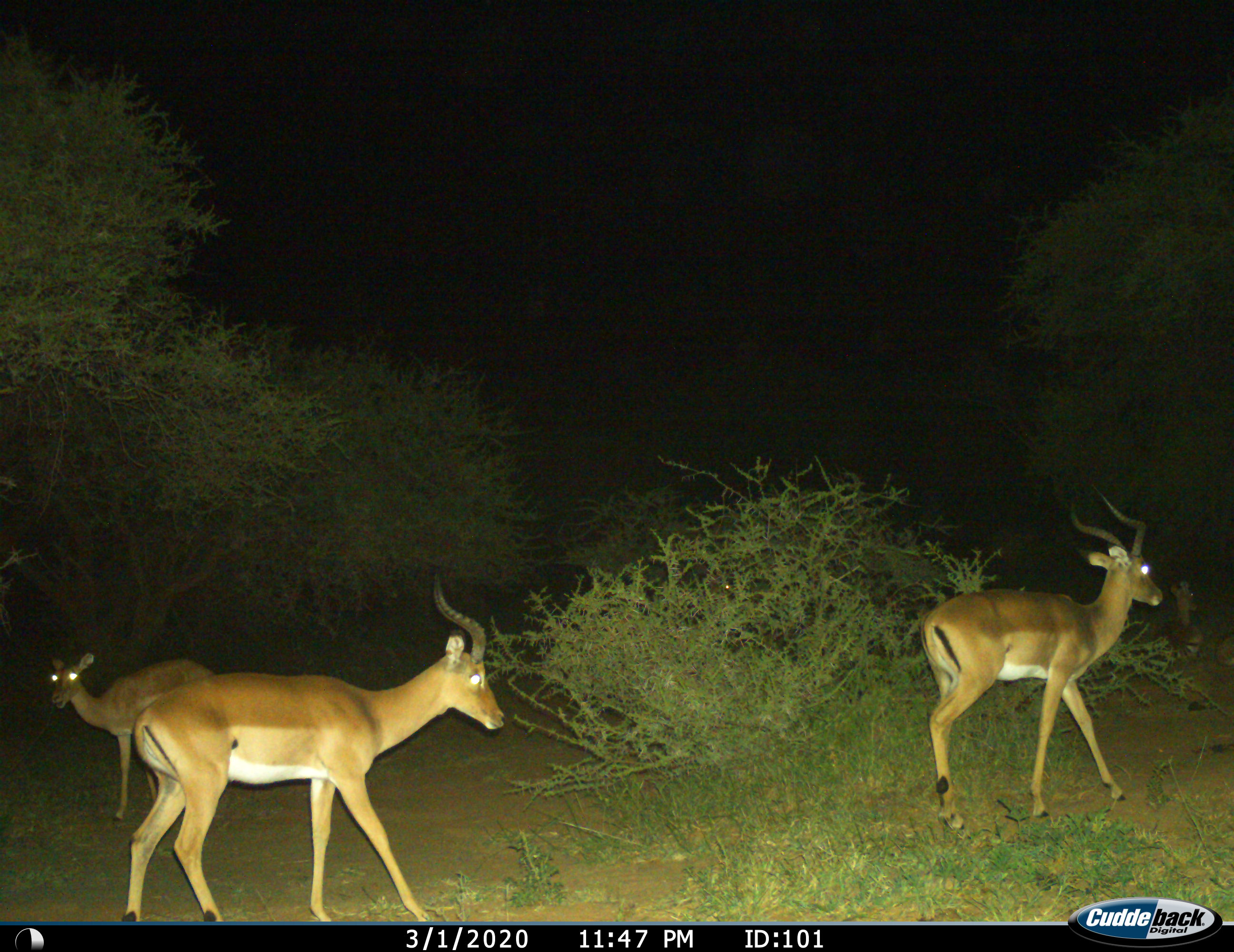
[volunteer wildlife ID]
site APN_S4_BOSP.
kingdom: Animalia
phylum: Chordata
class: Mammalia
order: Artiodactyla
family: Bovidae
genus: Aepyceros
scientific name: Aepyceros melampus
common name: impala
Impala (Aepyceros melampus), count 3. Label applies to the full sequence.